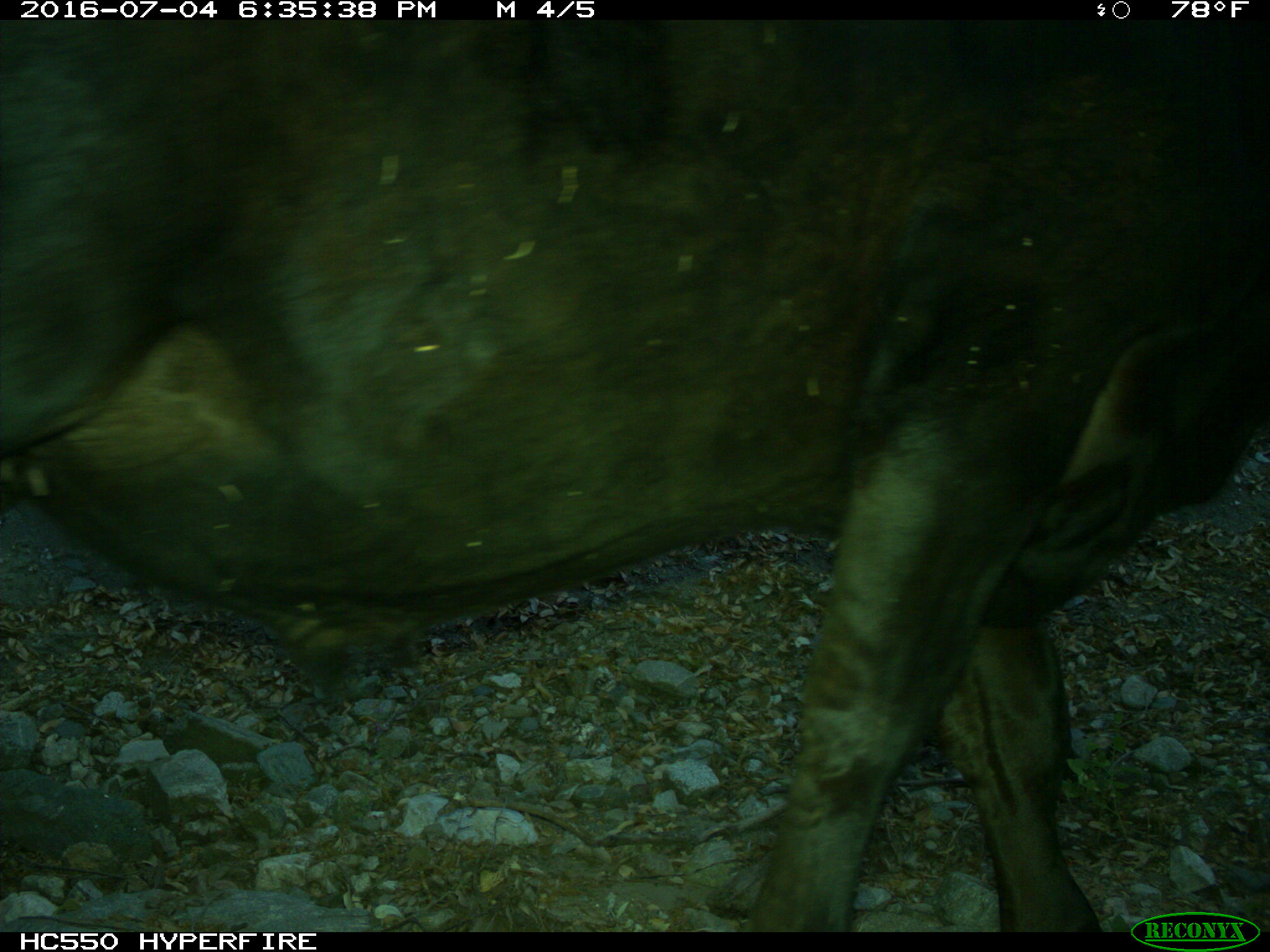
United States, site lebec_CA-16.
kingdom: Animalia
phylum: Chordata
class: Mammalia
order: Artiodactyla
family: Bovidae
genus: Bos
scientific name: Bos taurus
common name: domestic cow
Bos taurus (domestic cow).